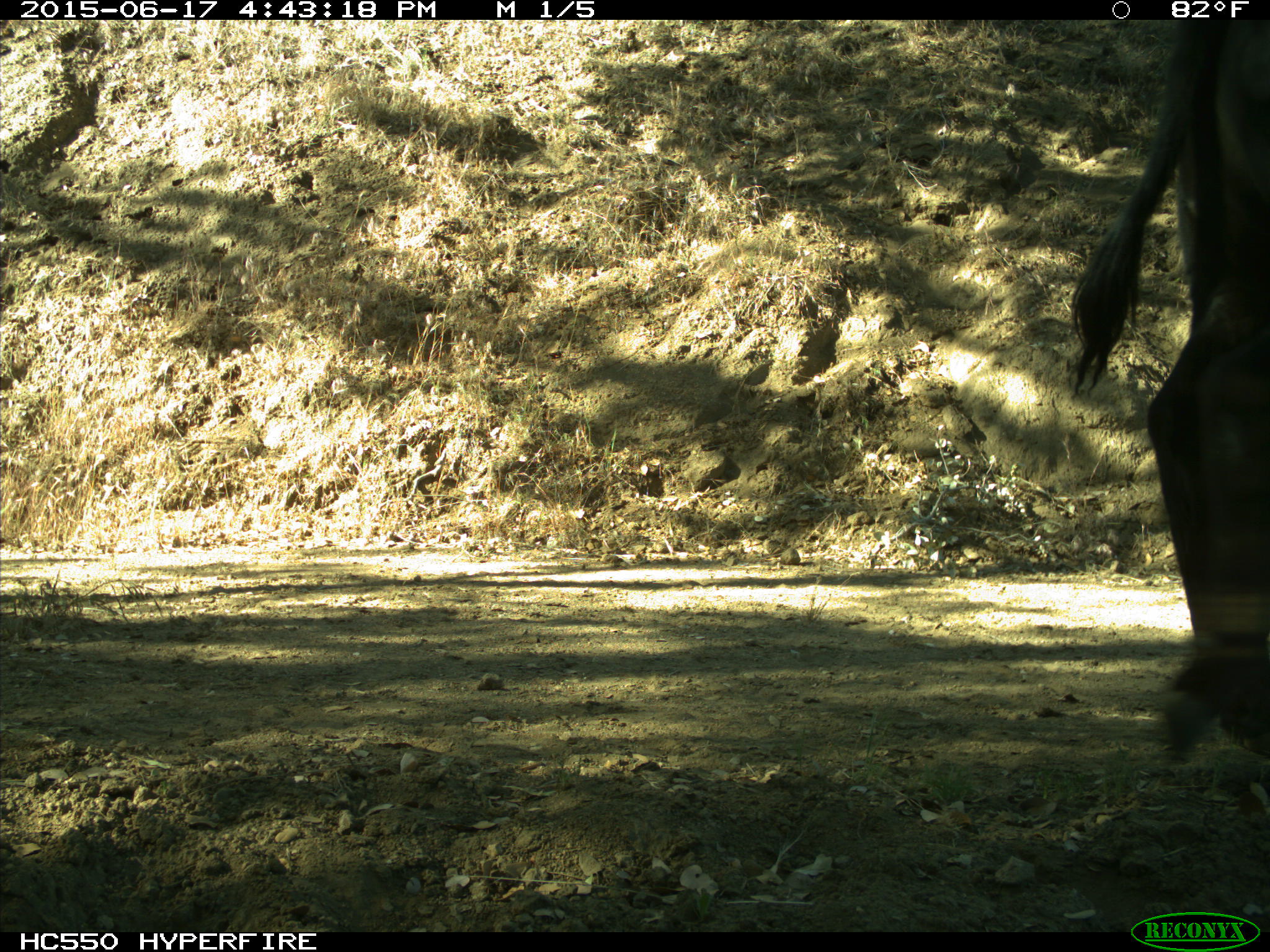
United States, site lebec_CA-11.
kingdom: Animalia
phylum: Chordata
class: Mammalia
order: Artiodactyla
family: Bovidae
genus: Bos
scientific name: Bos taurus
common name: domestic cow